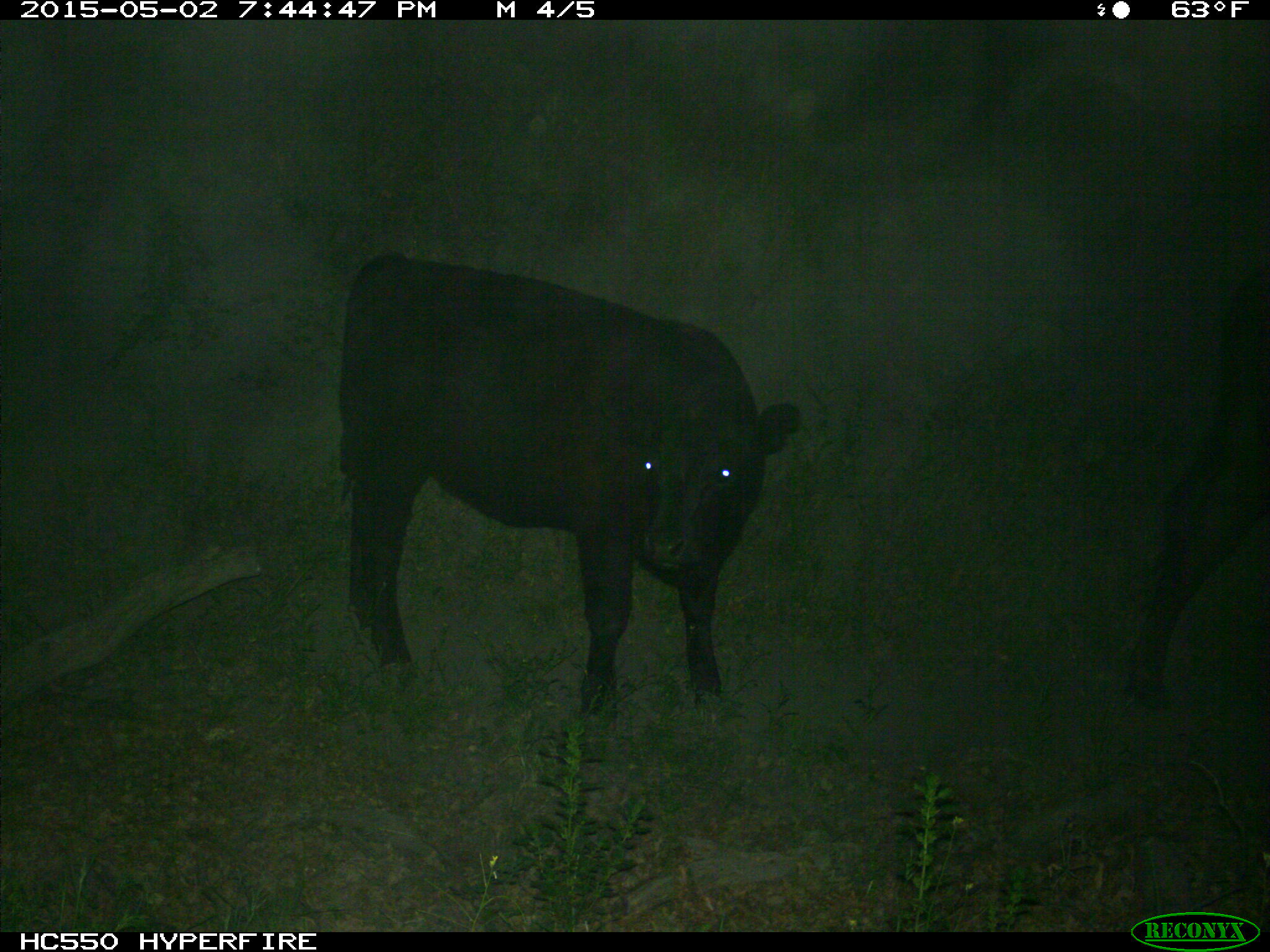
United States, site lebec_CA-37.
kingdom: Animalia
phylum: Chordata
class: Mammalia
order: Artiodactyla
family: Bovidae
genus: Bos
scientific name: Bos taurus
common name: domestic cow